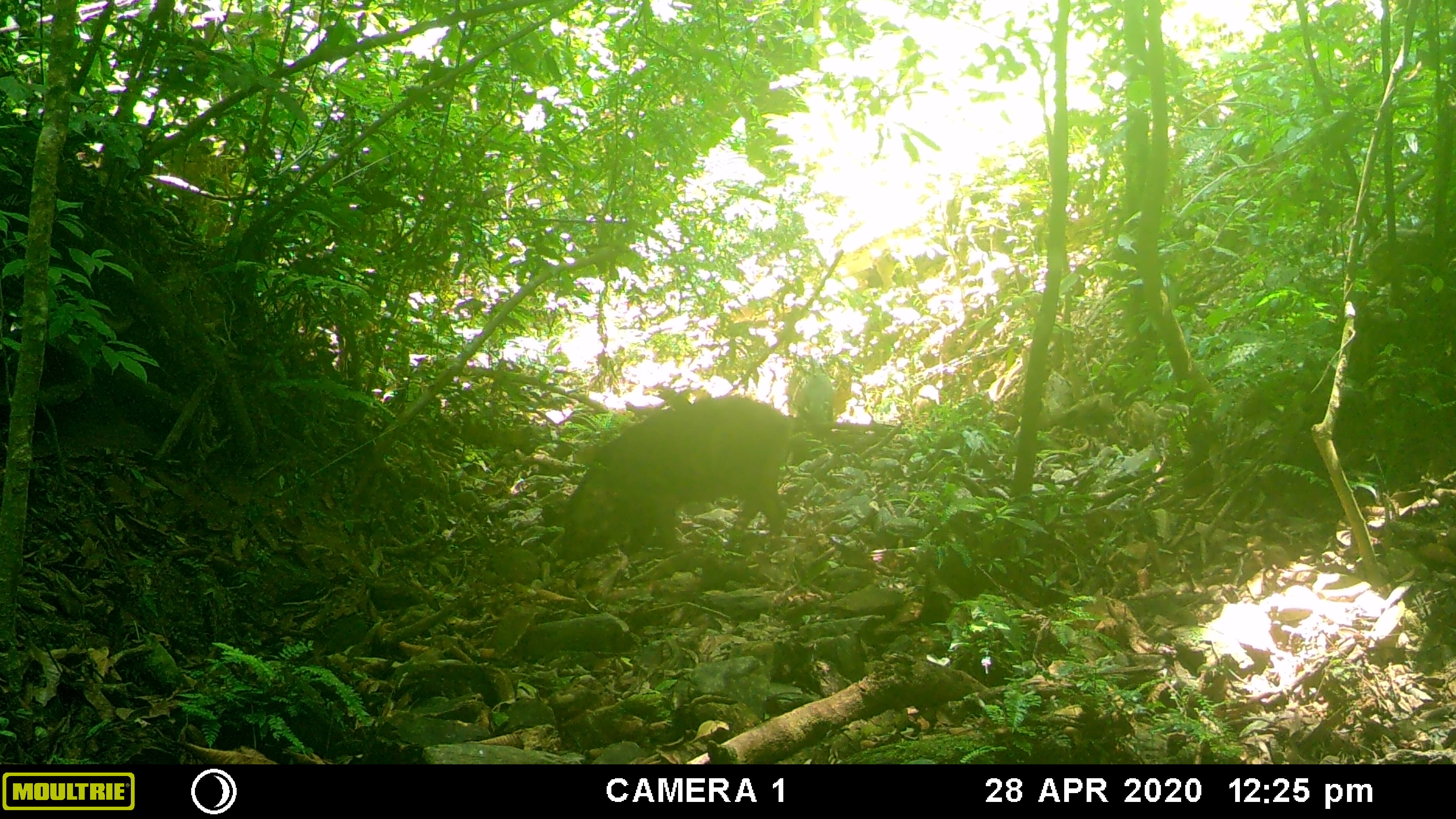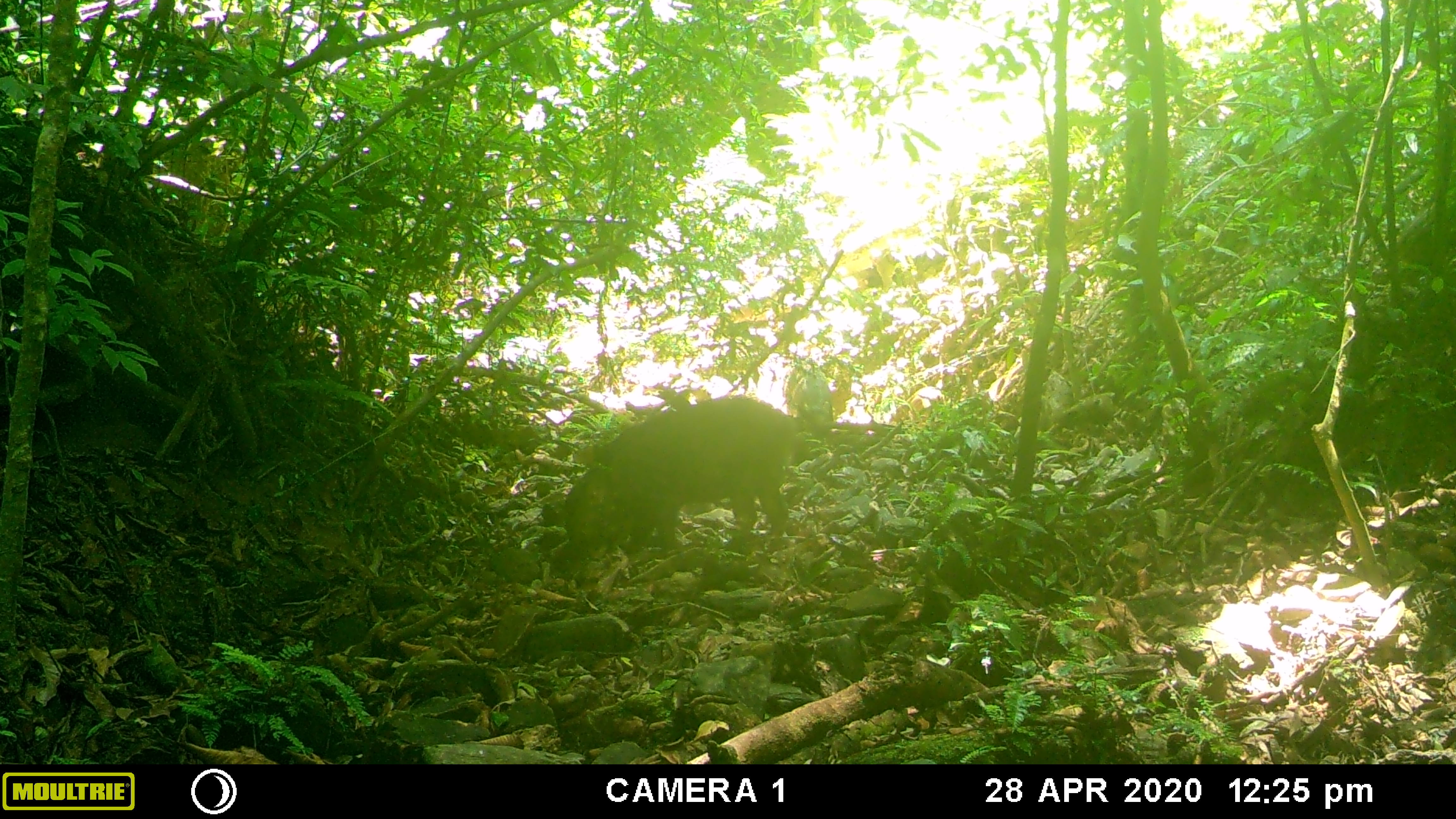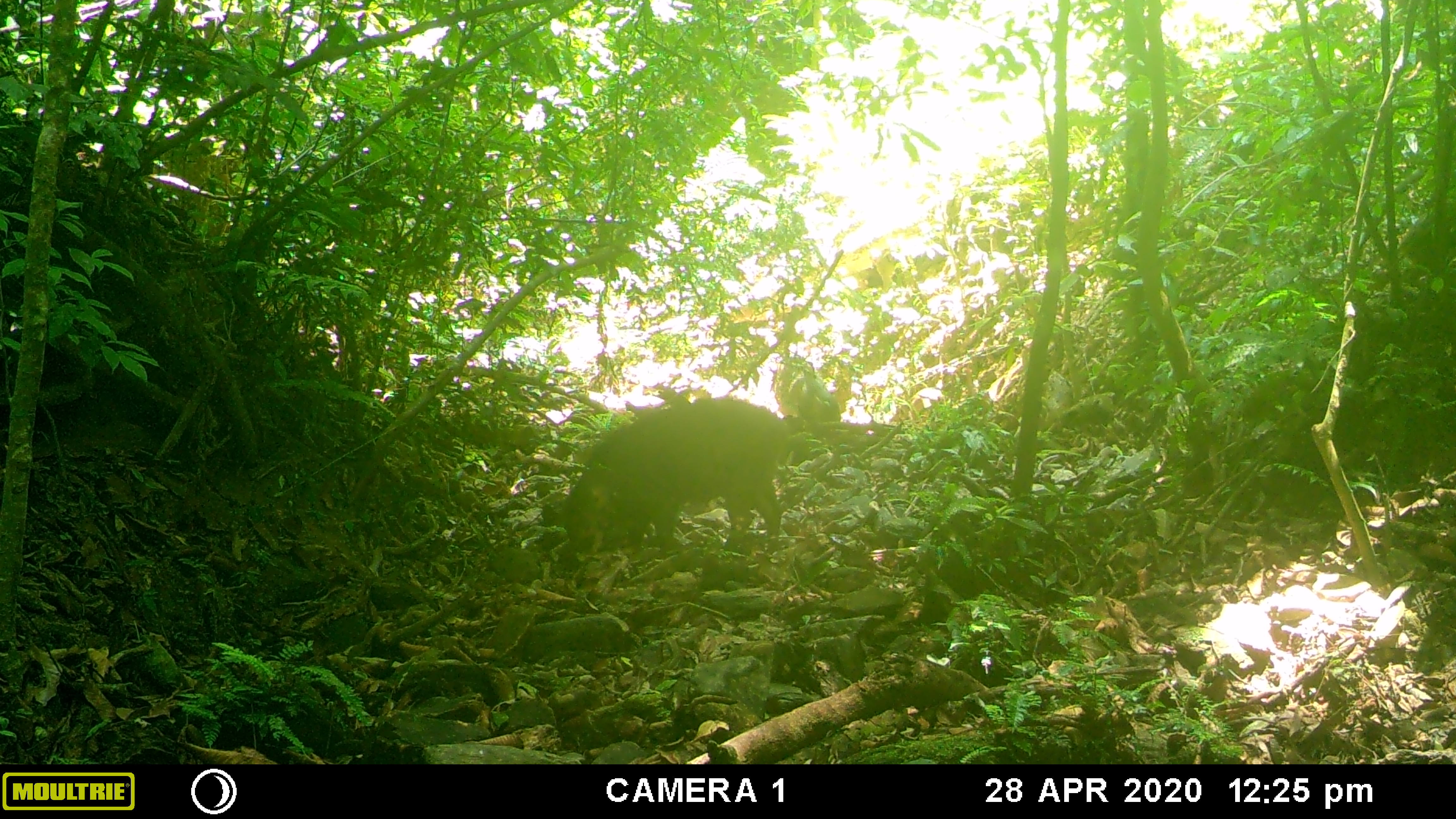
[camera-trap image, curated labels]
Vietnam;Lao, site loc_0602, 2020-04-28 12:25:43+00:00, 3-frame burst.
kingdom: Animalia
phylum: Chordata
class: Mammalia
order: Artiodactyla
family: Suidae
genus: Sus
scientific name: Sus scrofa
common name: eurasian wild pig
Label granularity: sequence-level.